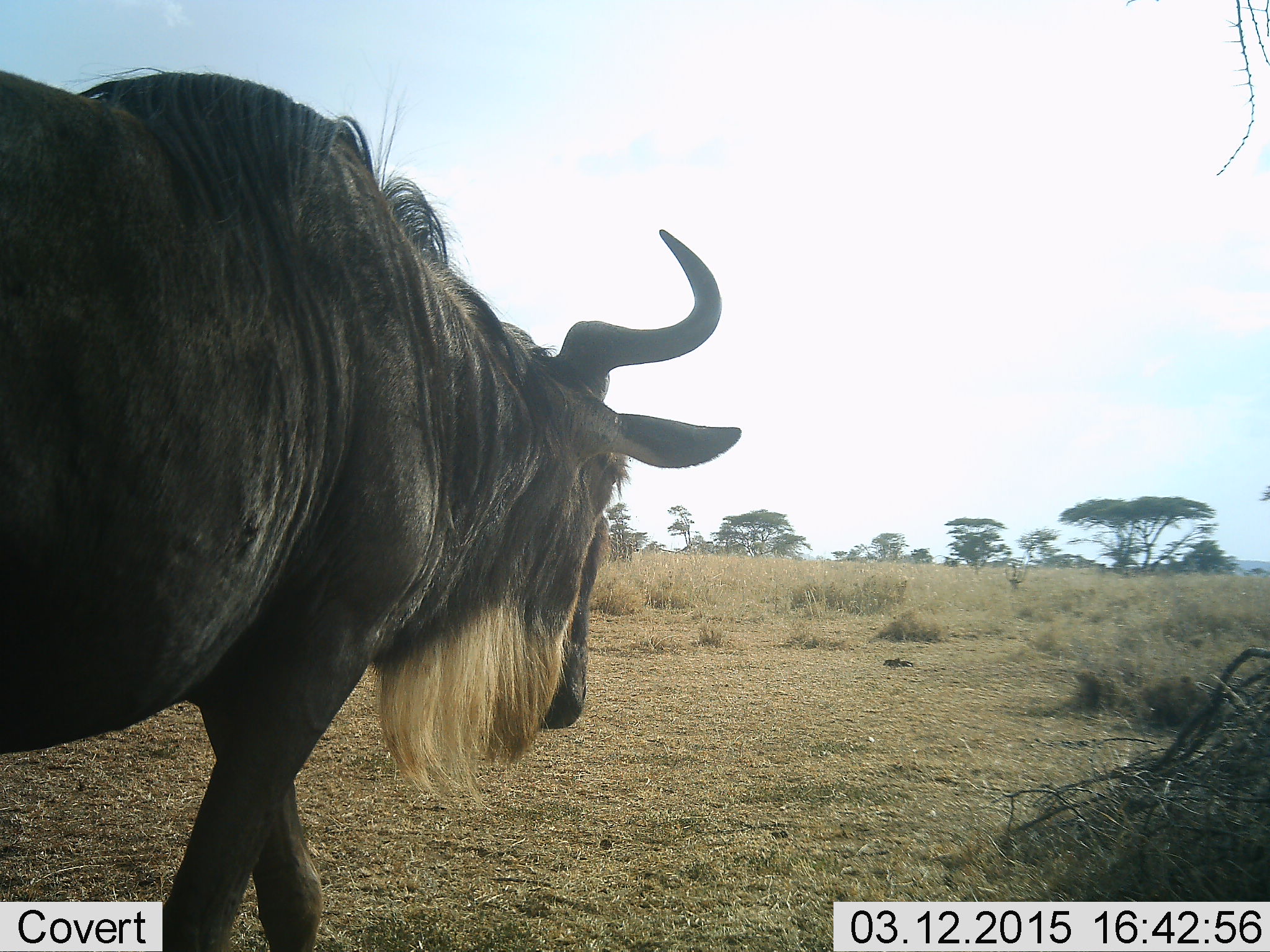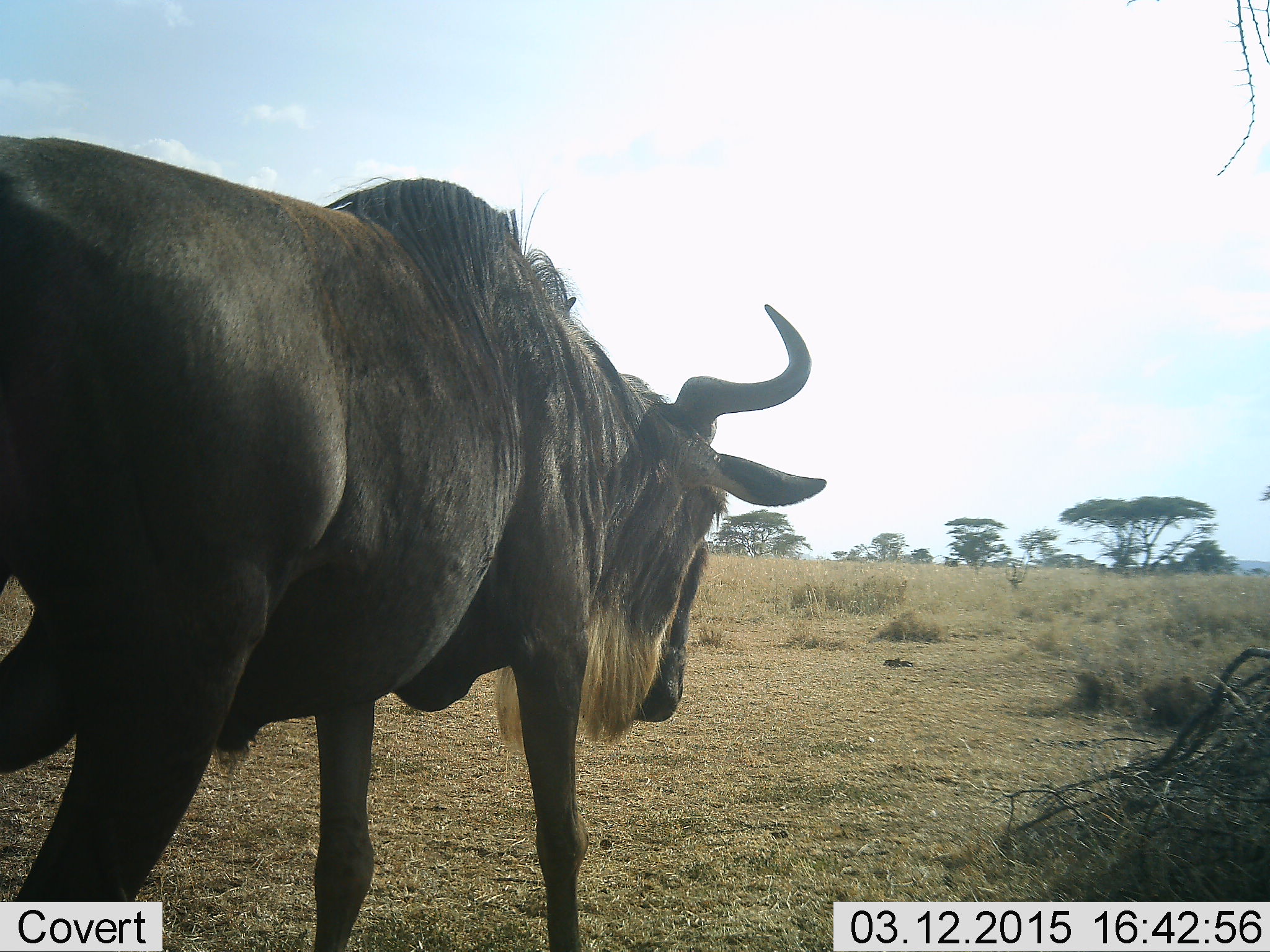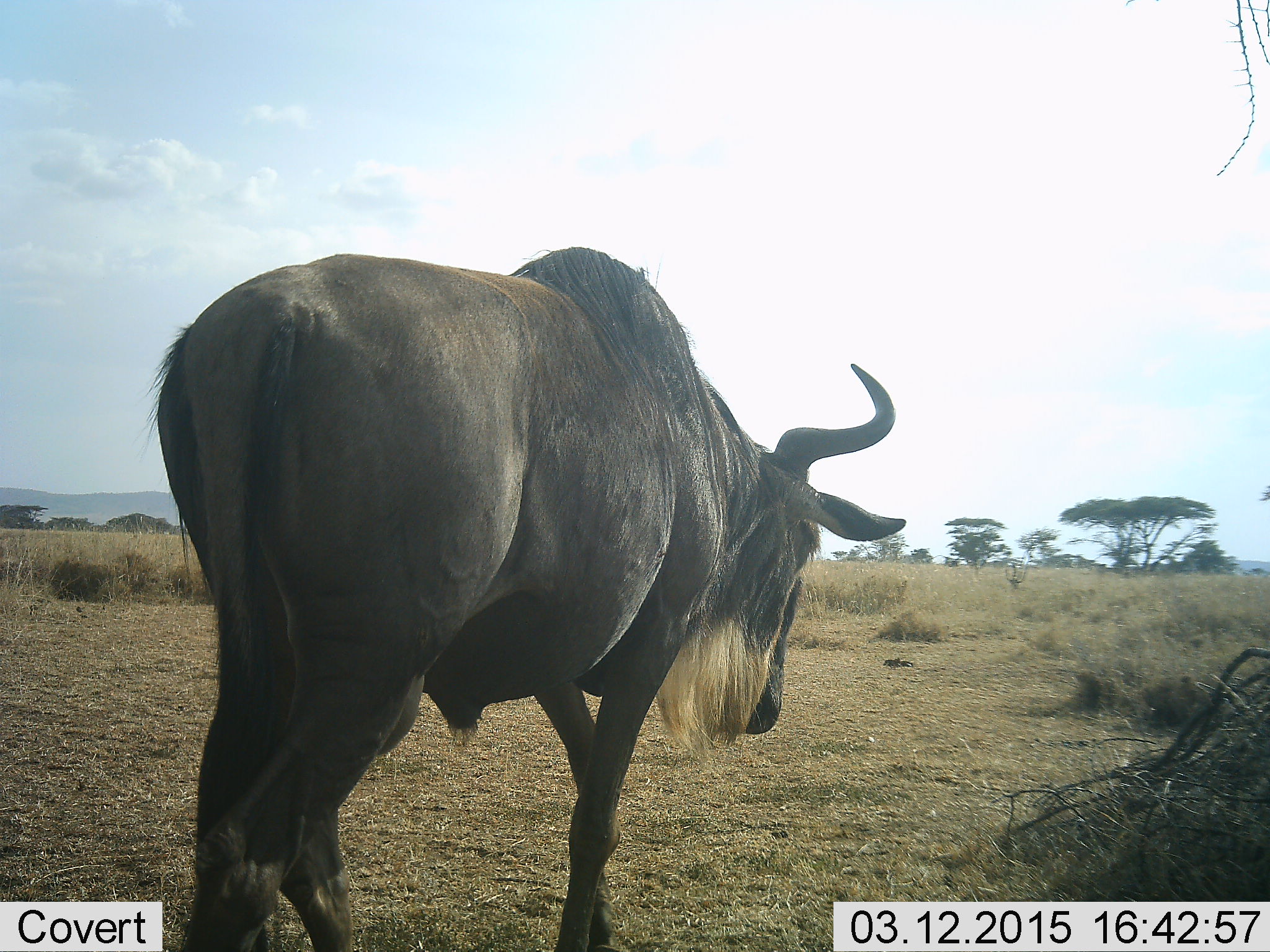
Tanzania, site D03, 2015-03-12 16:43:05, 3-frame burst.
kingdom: Animalia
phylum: Chordata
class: Mammalia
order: Artiodactyla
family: Bovidae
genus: Connochaetes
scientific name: Connochaetes taurinus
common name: blue wildebeest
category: wildebeest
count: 1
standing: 20%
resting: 0%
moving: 90%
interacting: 0%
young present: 0%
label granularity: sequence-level